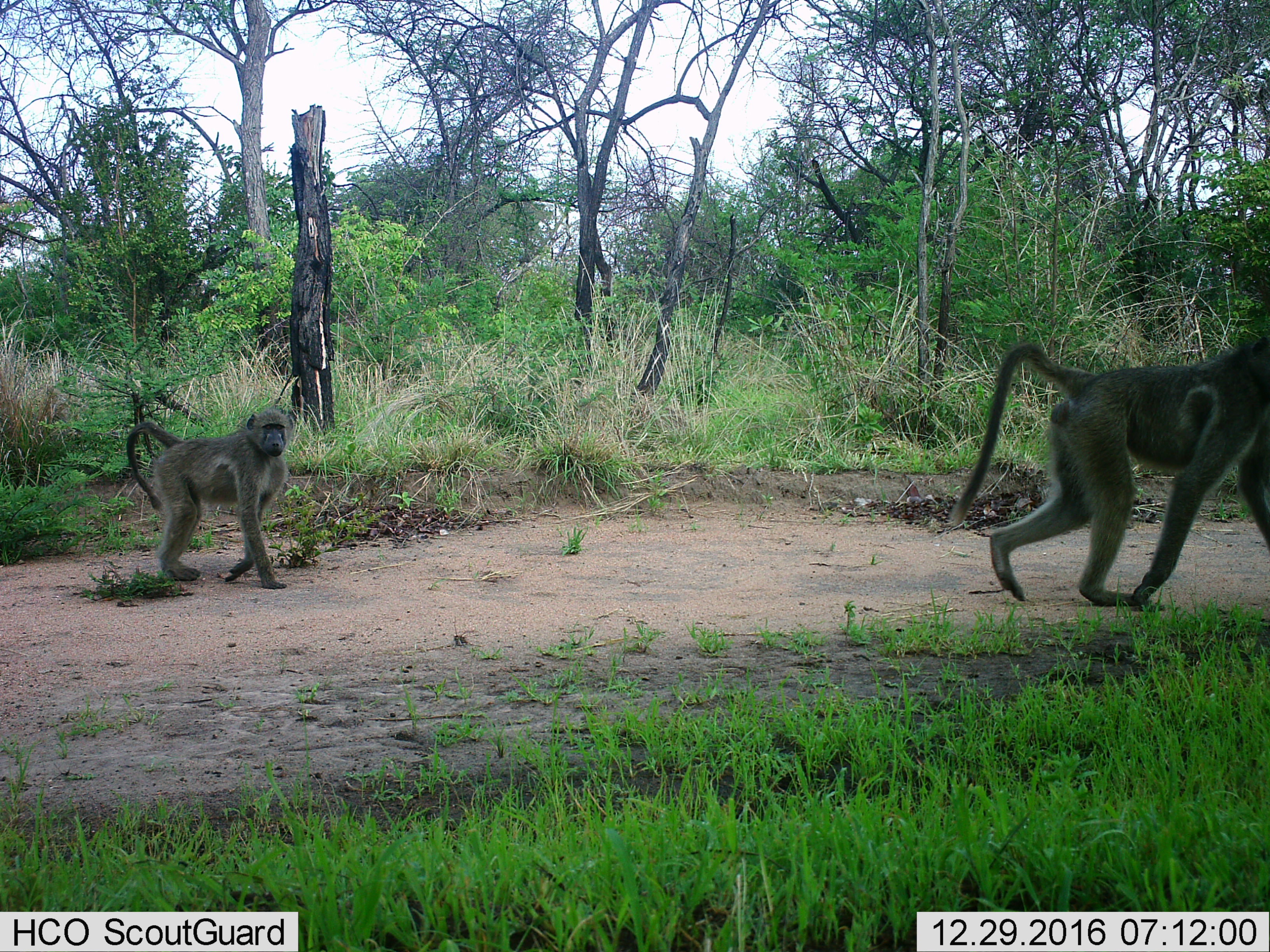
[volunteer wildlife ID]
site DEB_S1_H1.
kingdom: Animalia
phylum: Chordata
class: Mammalia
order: Primates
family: Cercopithecidae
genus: Papio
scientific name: Papio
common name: baboon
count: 2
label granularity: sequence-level